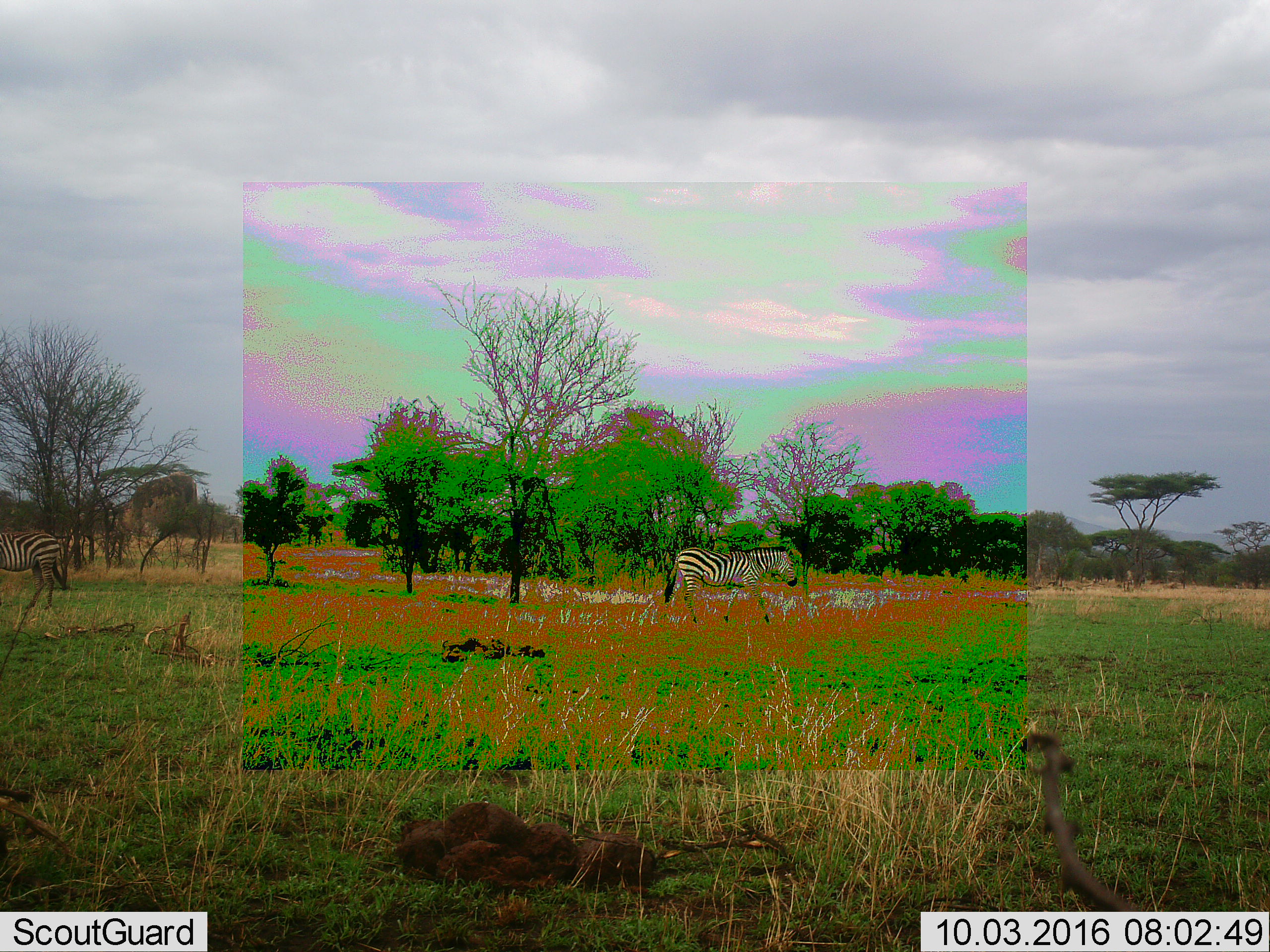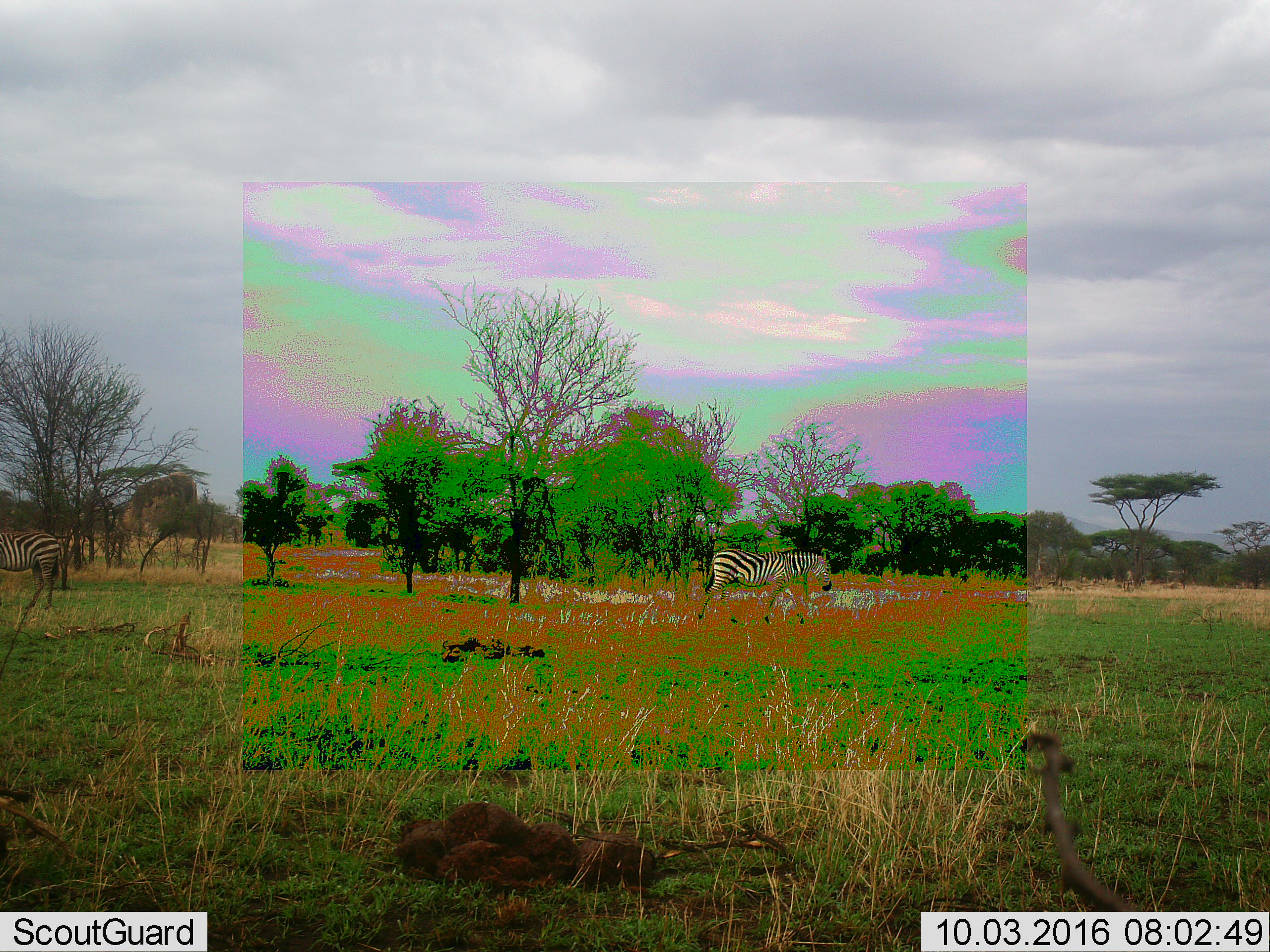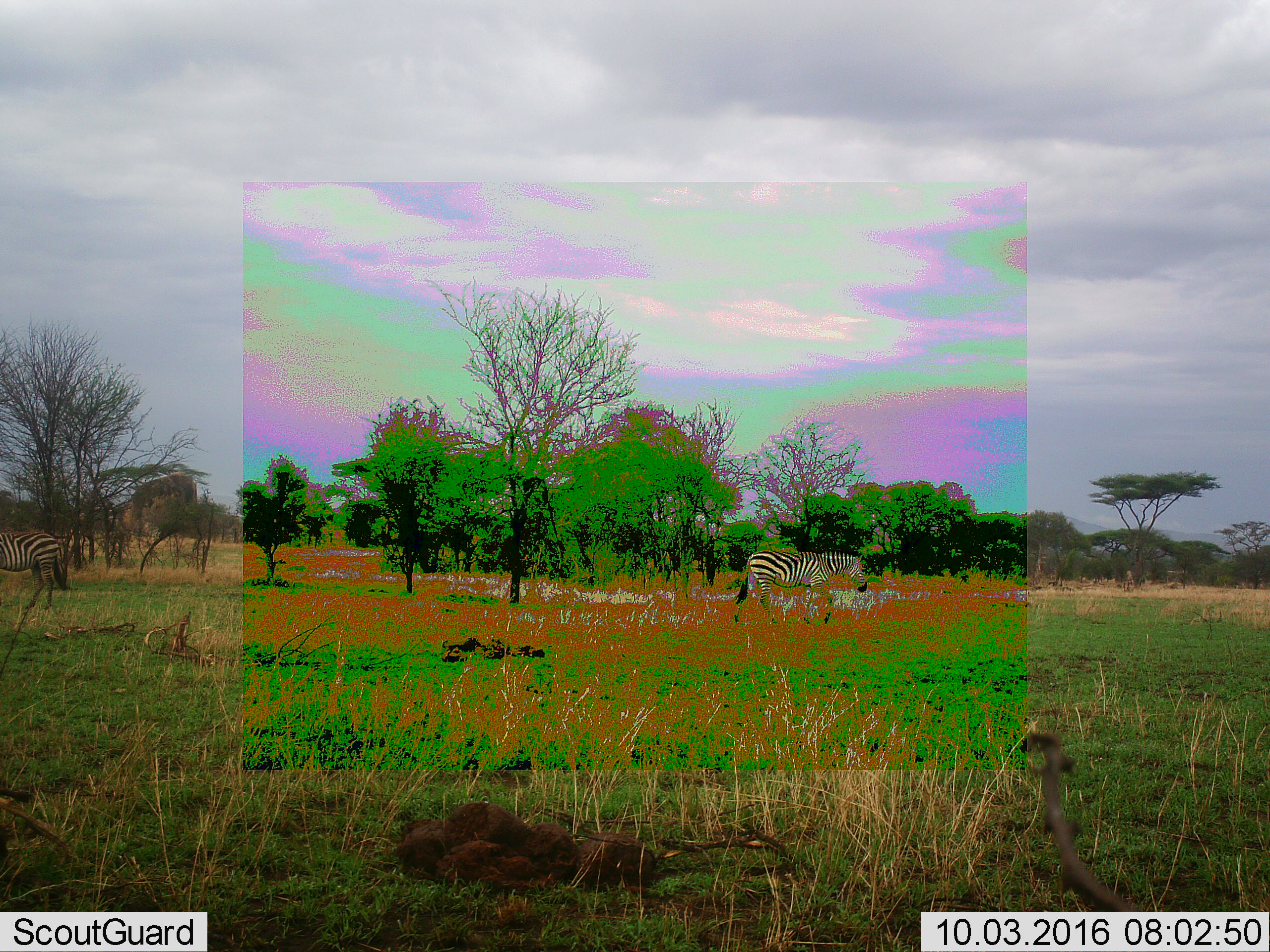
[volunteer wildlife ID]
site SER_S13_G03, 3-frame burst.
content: unidentified animal